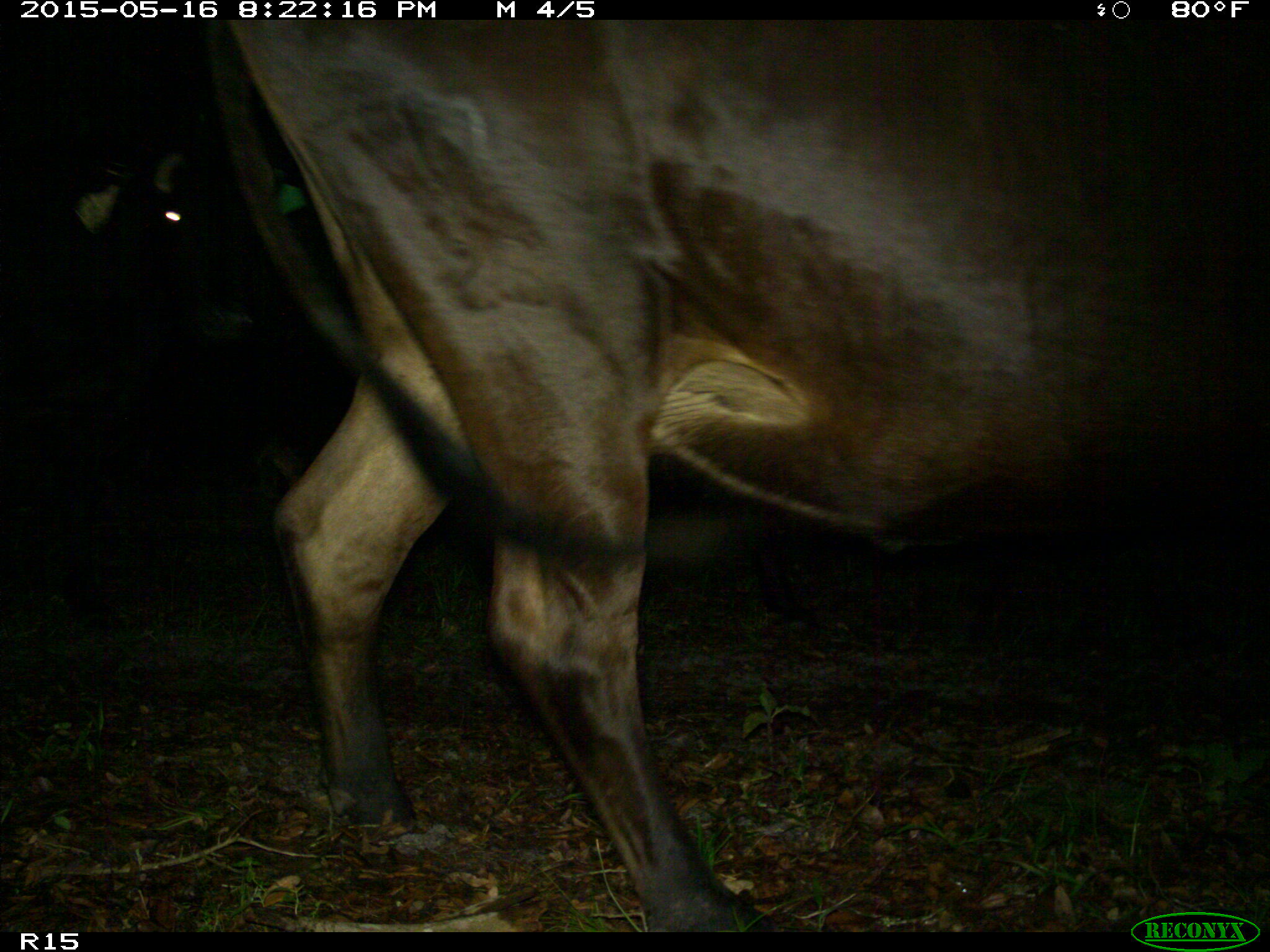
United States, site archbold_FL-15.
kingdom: Animalia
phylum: Chordata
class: Mammalia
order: Artiodactyla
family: Bovidae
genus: Bos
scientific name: Bos taurus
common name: domestic cow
Bos taurus (domestic cow).